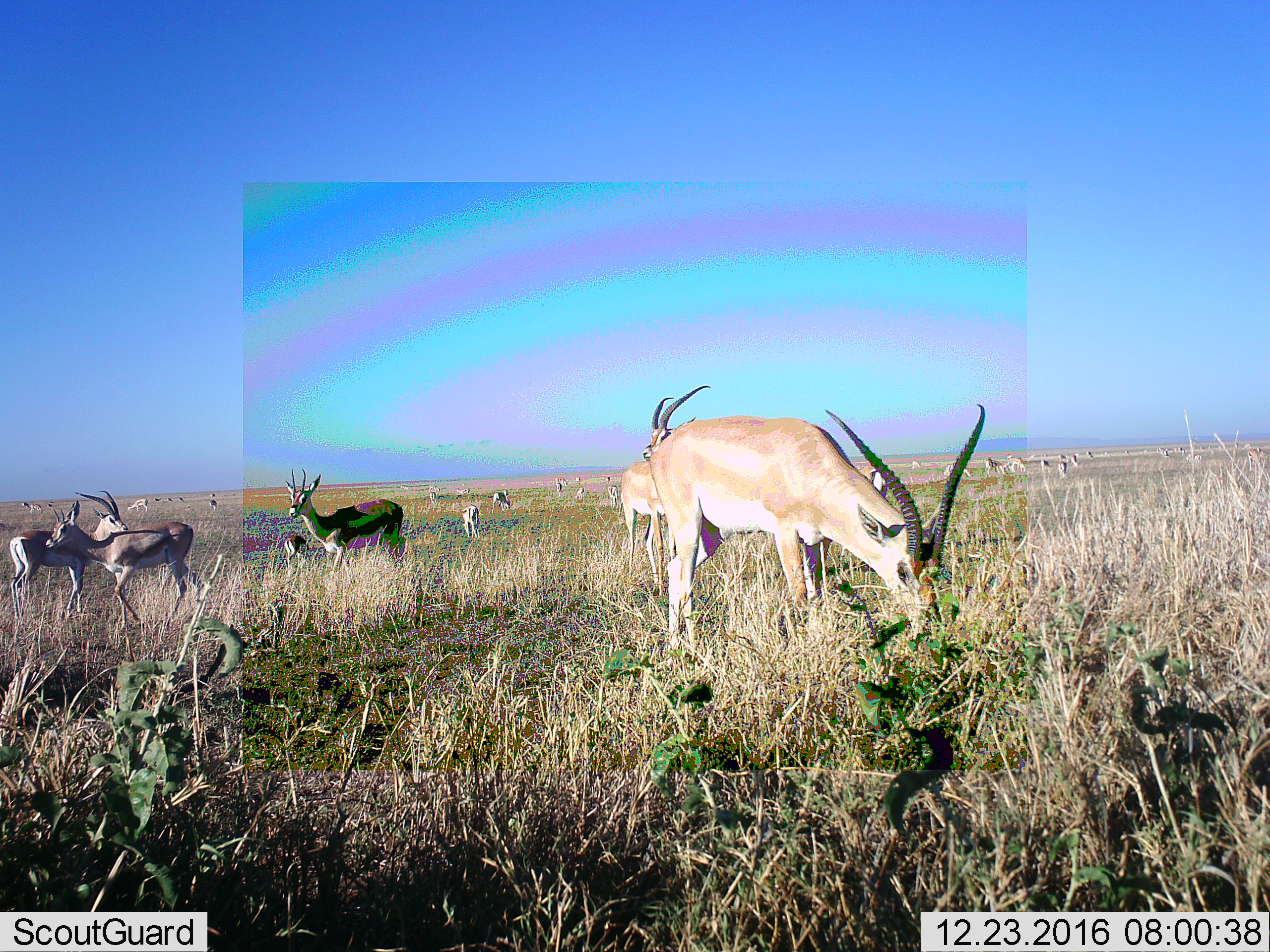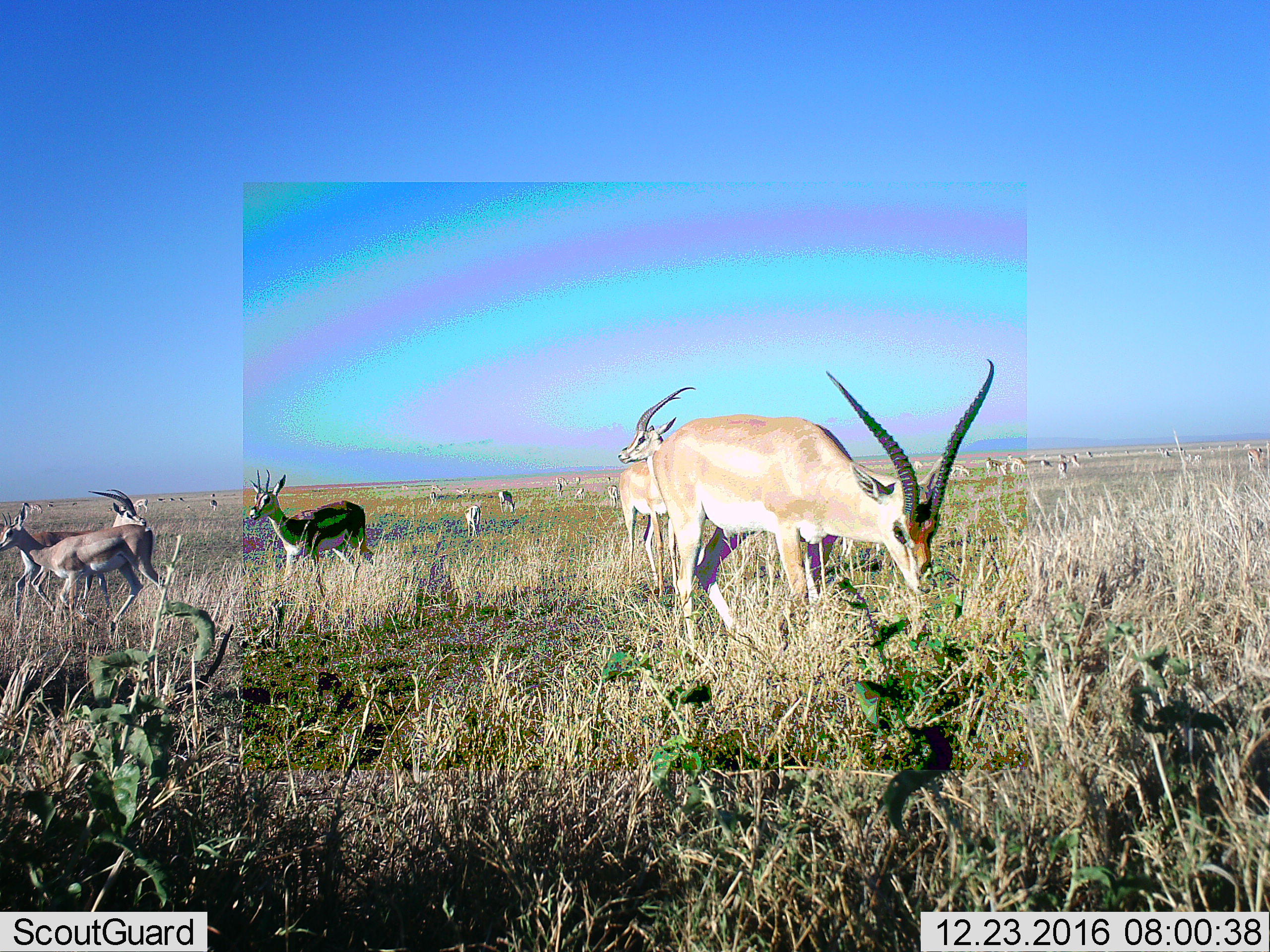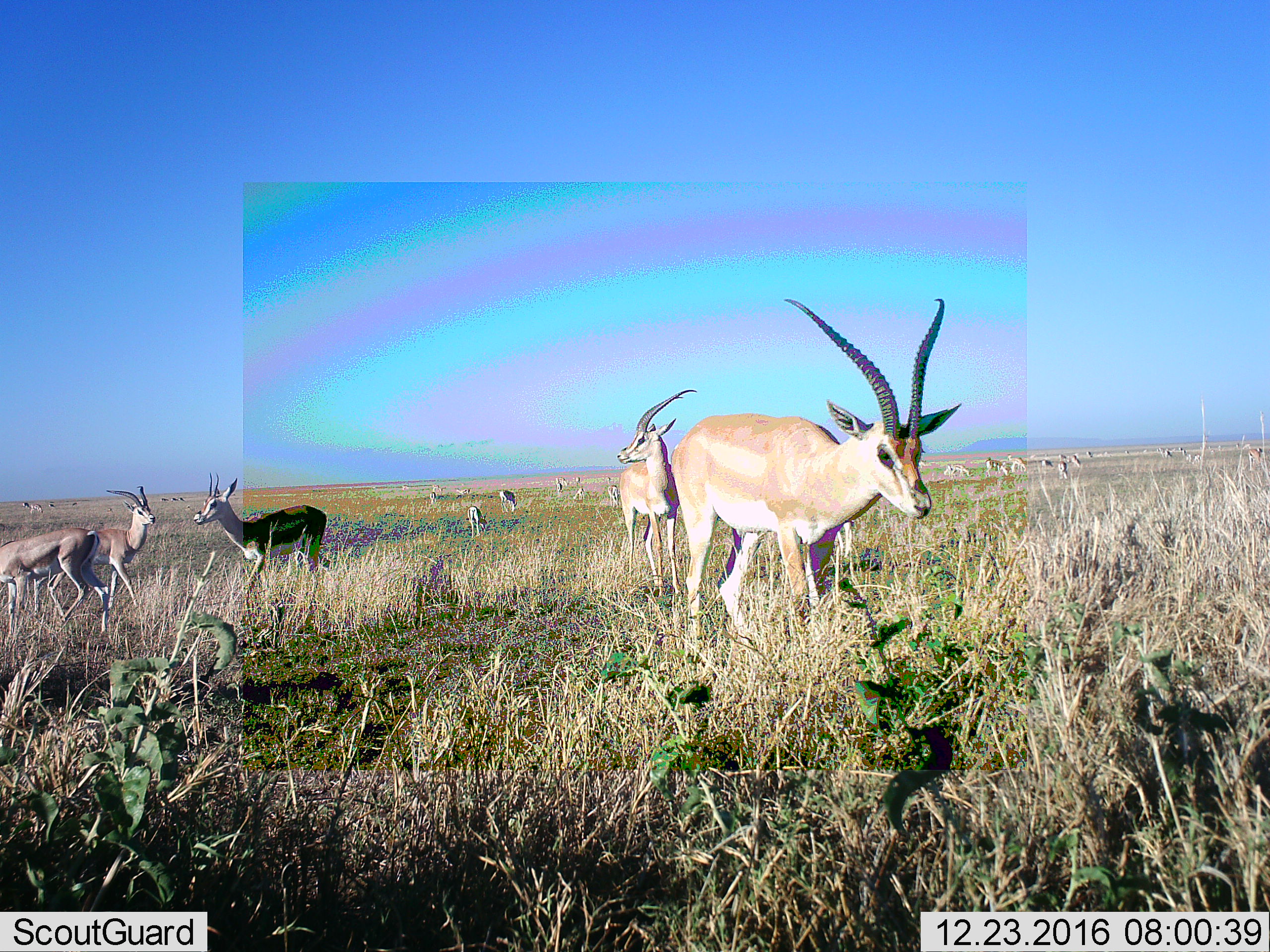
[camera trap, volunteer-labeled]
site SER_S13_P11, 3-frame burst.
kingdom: Animalia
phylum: Chordata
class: Mammalia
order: Artiodactyla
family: Bovidae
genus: Eudorcas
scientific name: Eudorcas thomsonii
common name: thomson's gazelle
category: gazellethomsons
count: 11-50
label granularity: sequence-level